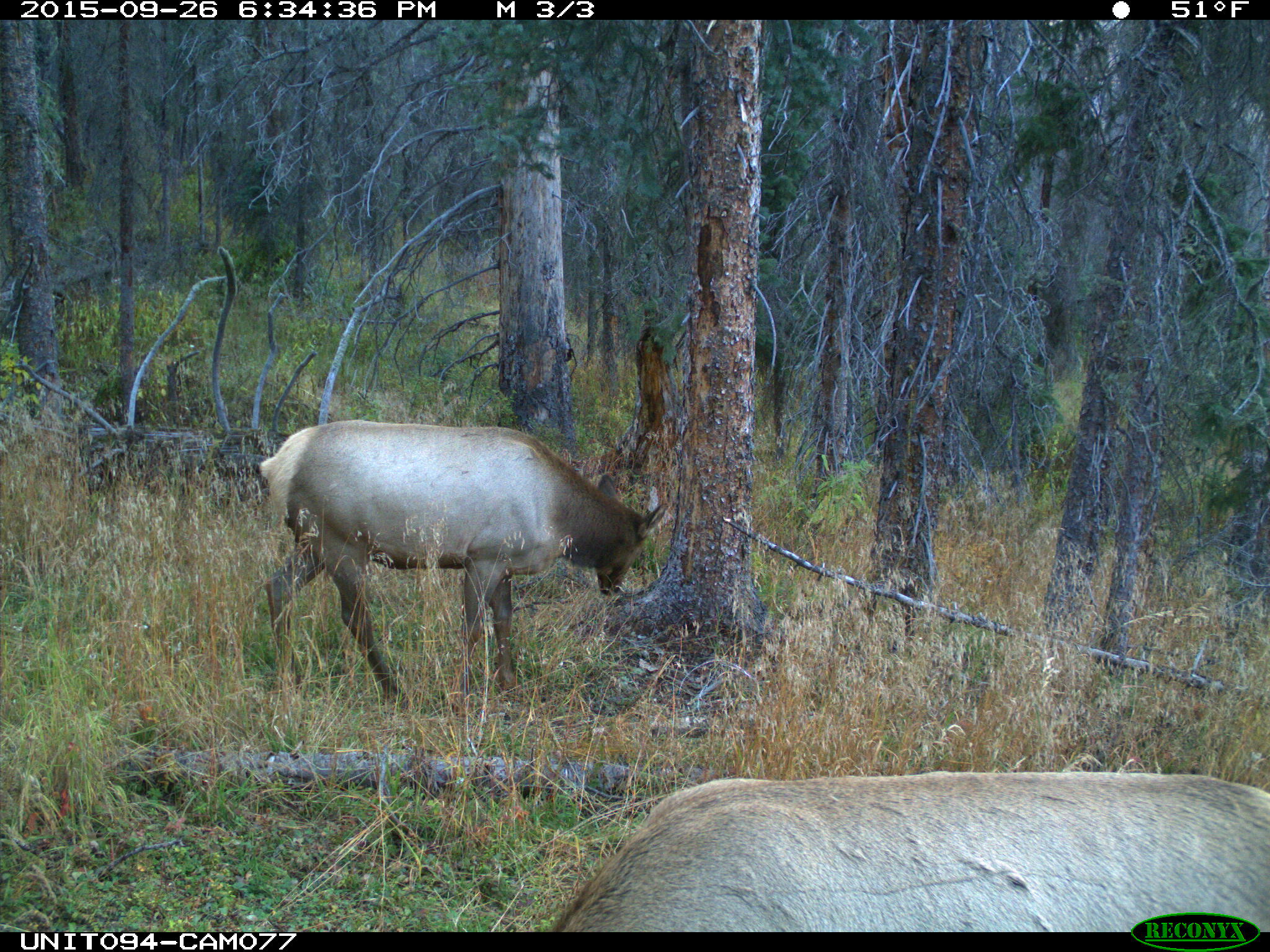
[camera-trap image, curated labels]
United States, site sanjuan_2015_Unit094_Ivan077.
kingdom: Animalia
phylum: Chordata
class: Mammalia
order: Artiodactyla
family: Cervidae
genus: Cervus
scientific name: Cervus elaphus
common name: red deer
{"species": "Cervus elaphus (red deer)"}